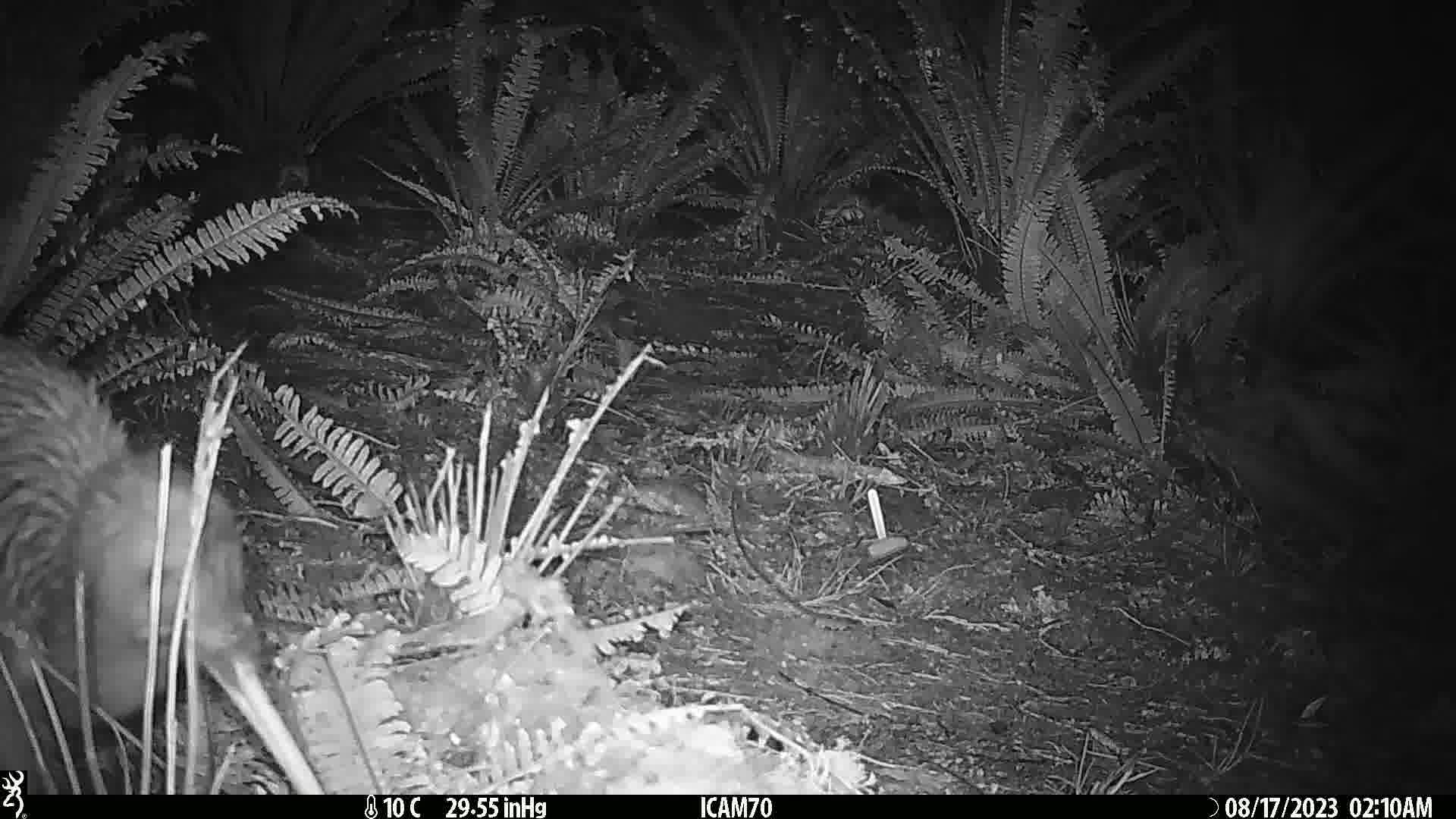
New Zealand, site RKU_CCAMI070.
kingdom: Animalia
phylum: Chordata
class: Aves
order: Apterygiformes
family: Apterygidae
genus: Apteryx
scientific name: Apteryx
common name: kiwi